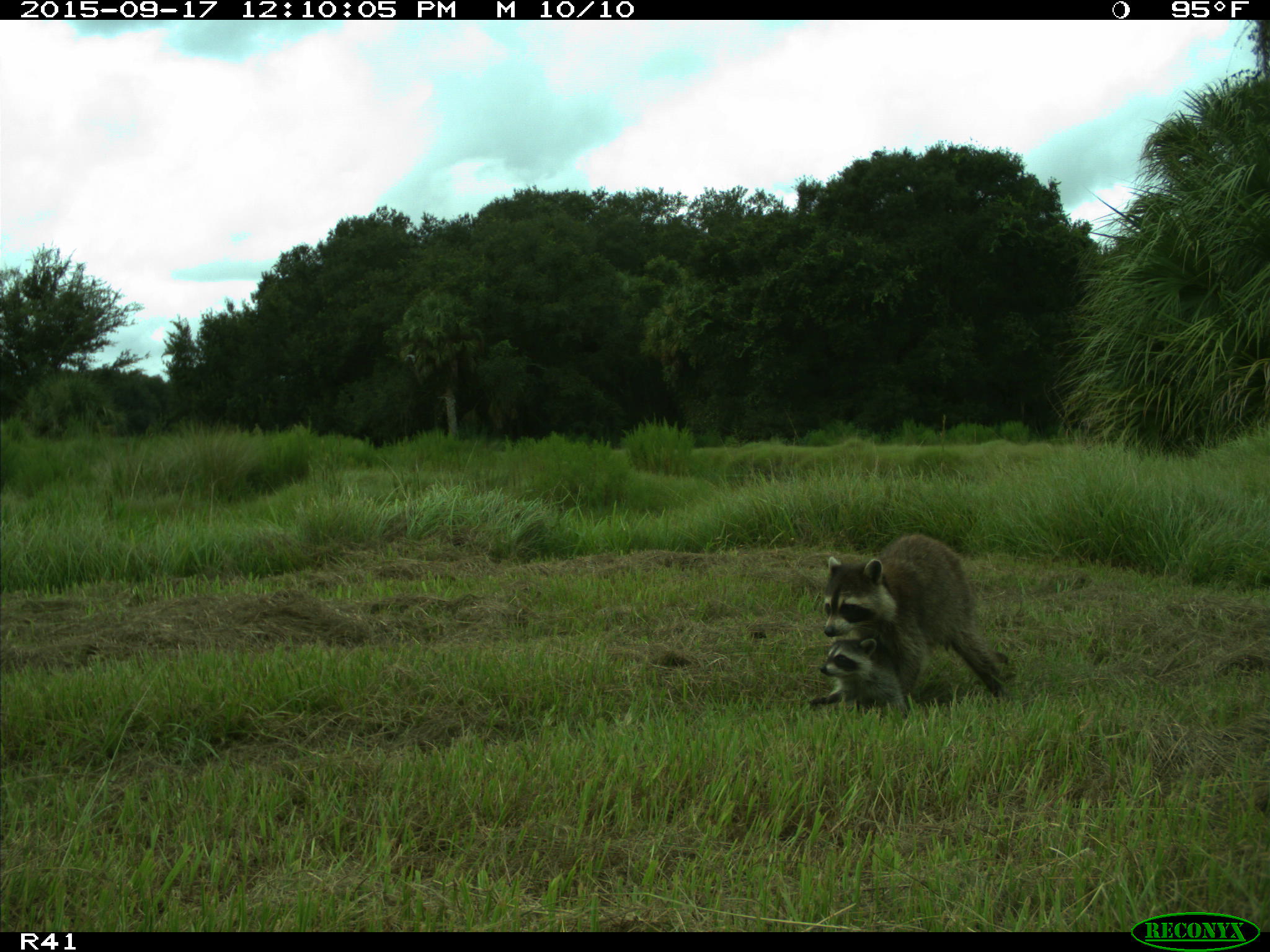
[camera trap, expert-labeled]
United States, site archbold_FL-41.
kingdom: Animalia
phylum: Chordata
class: Mammalia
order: Carnivora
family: Procyonidae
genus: Procyon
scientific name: Procyon lotor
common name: common raccoon